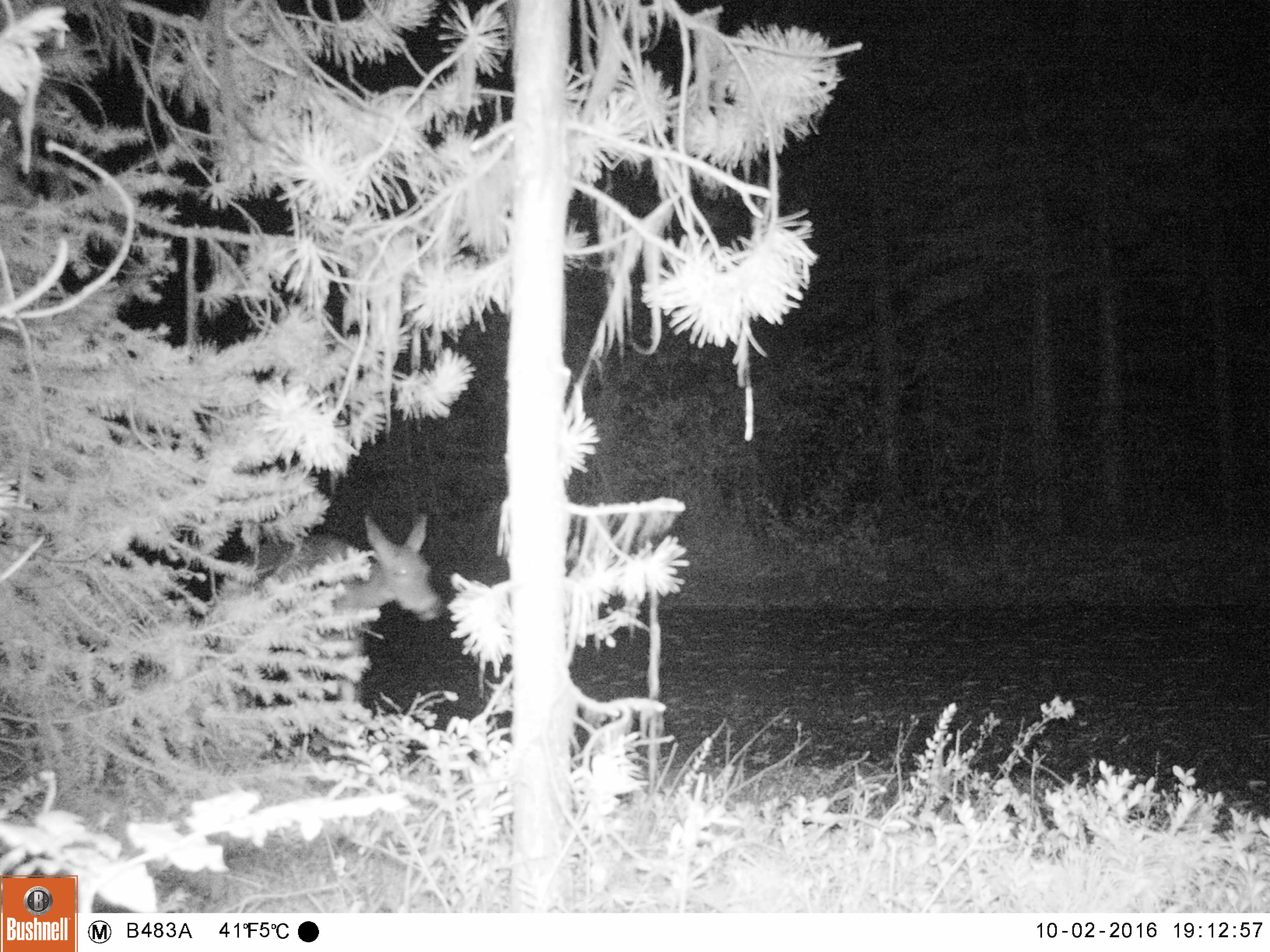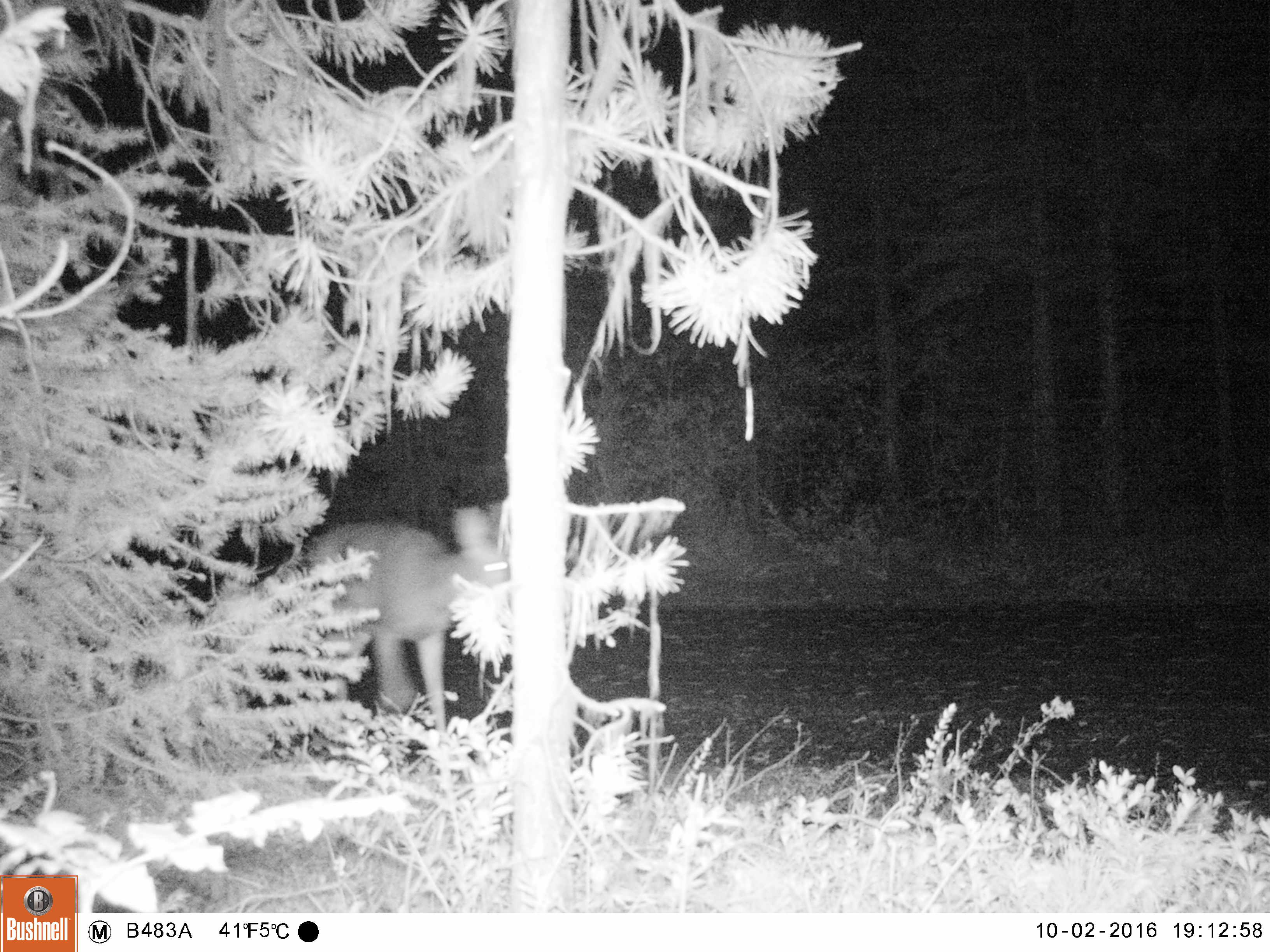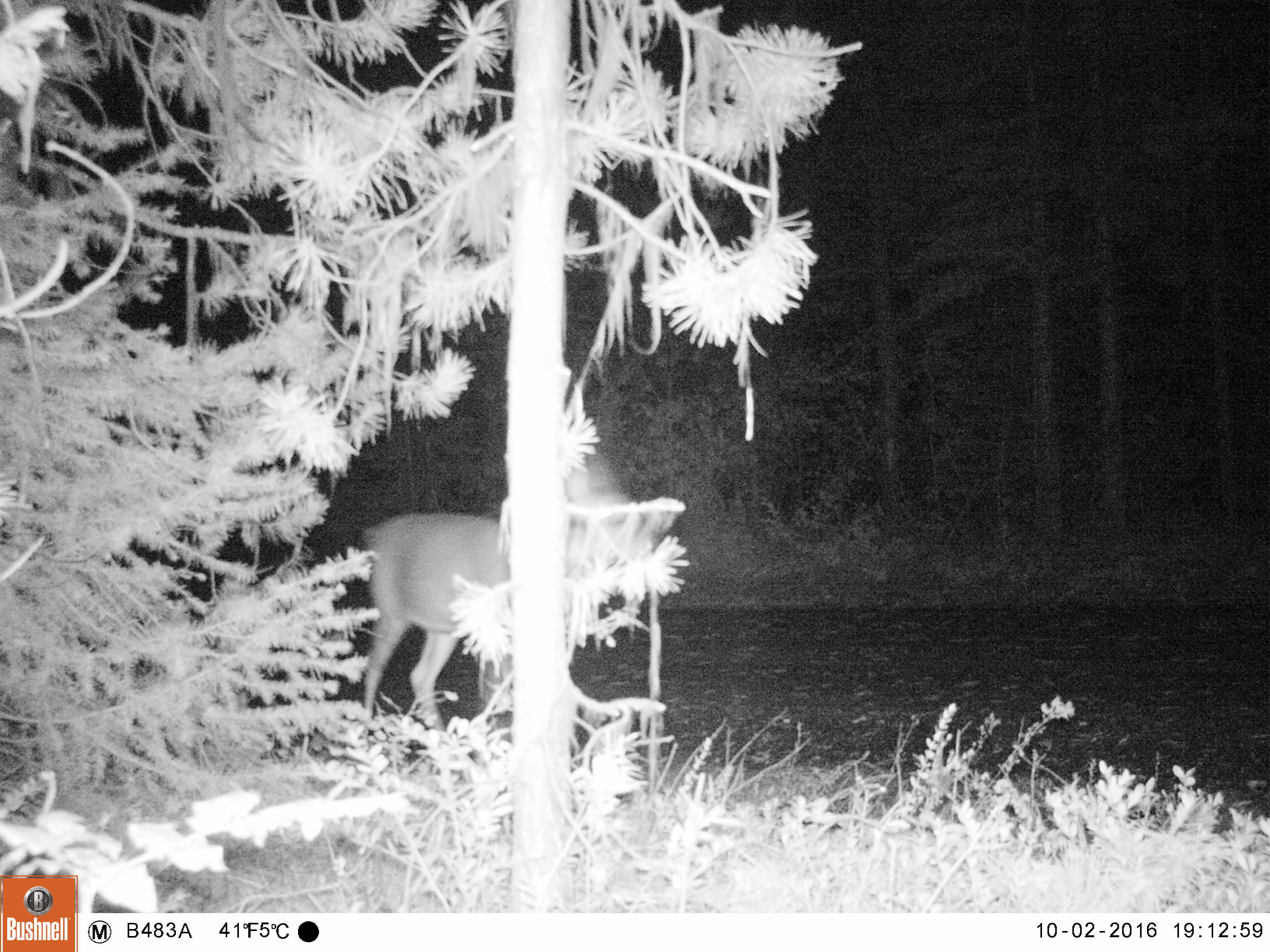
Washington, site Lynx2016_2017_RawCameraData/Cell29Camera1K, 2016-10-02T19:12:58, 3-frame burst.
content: unidentified animal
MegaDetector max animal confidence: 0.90